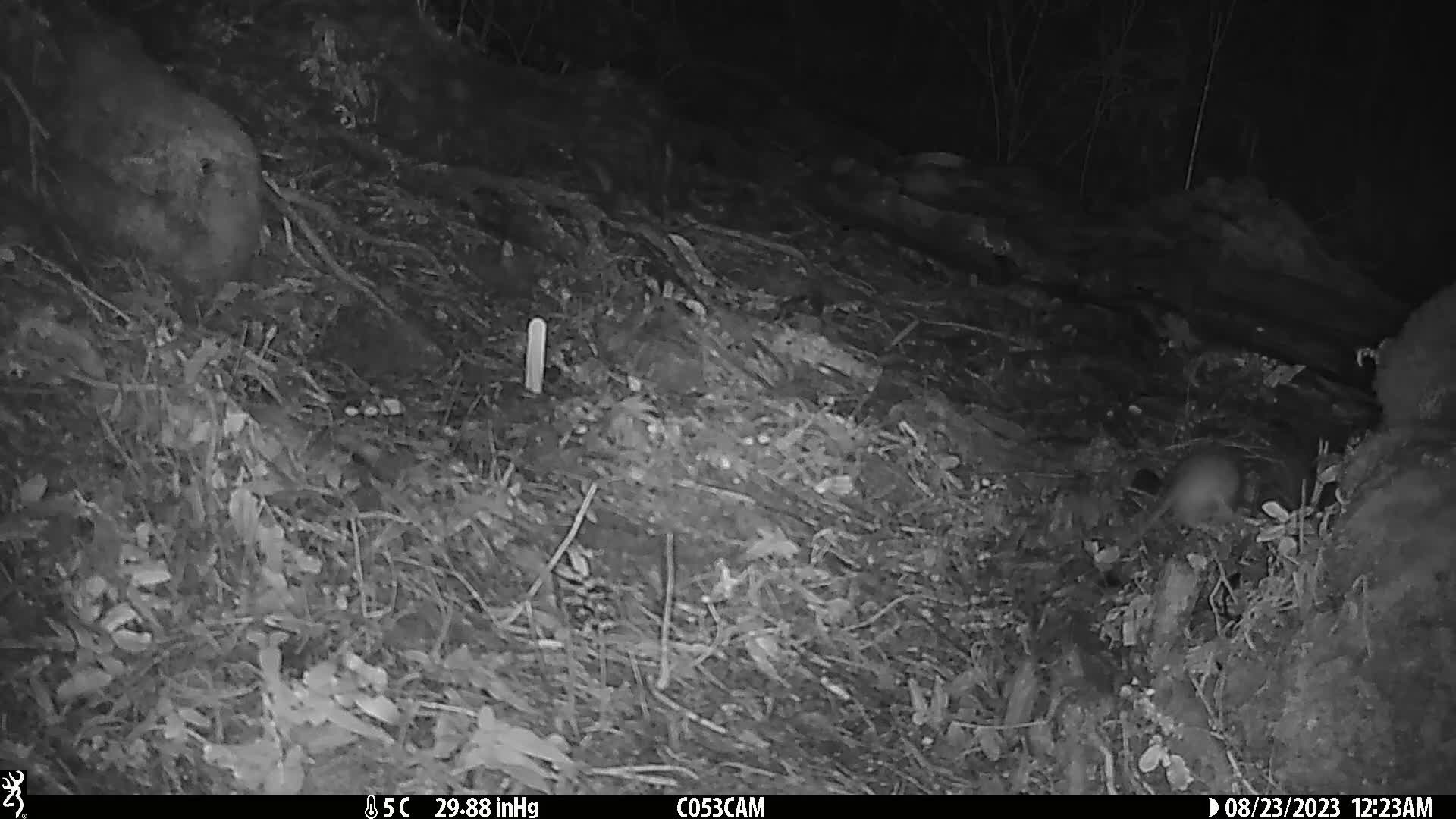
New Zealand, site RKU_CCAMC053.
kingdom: Animalia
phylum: Chordata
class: Mammalia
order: Rodentia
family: Muridae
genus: Rattus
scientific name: Rattus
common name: rat